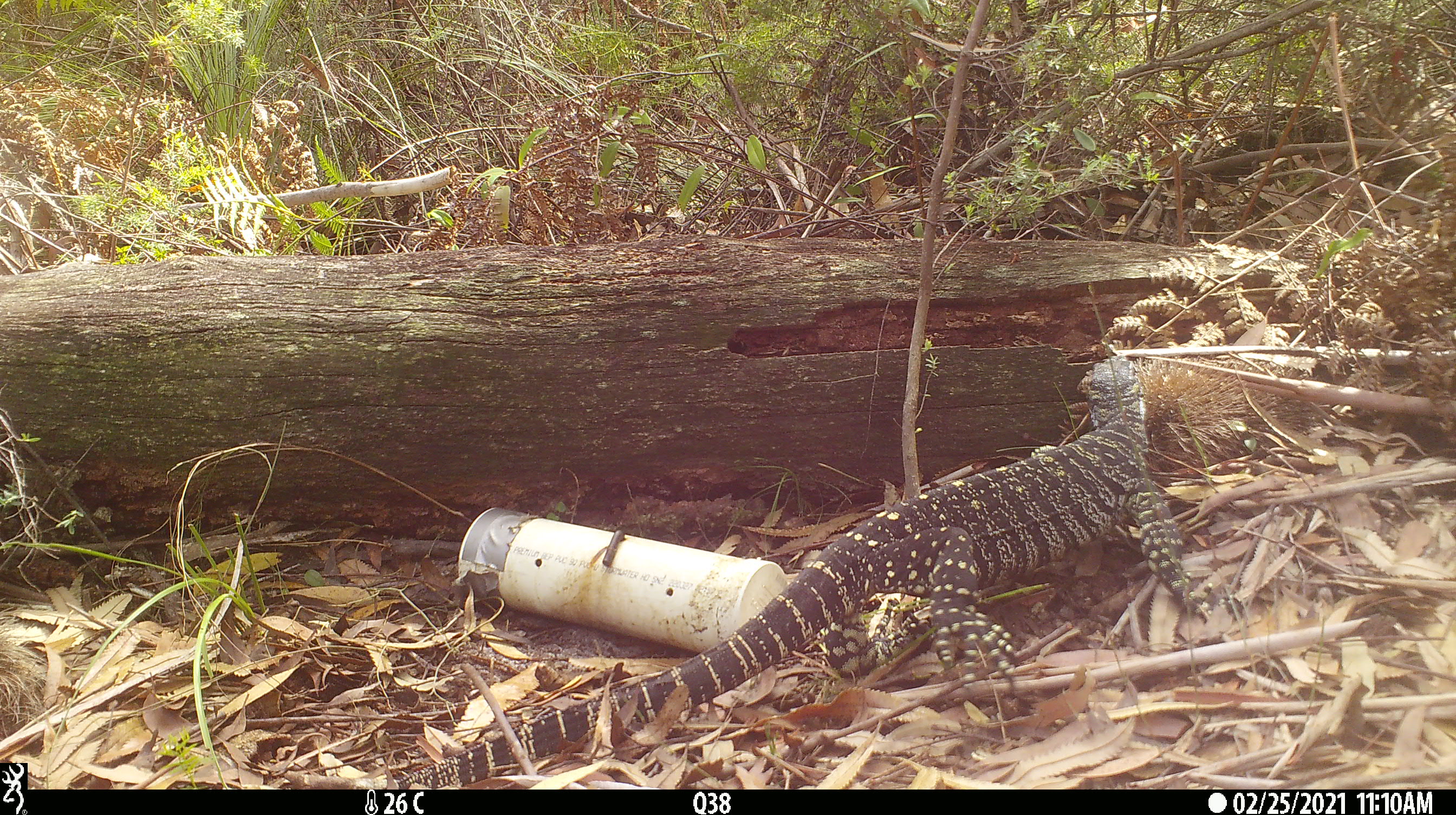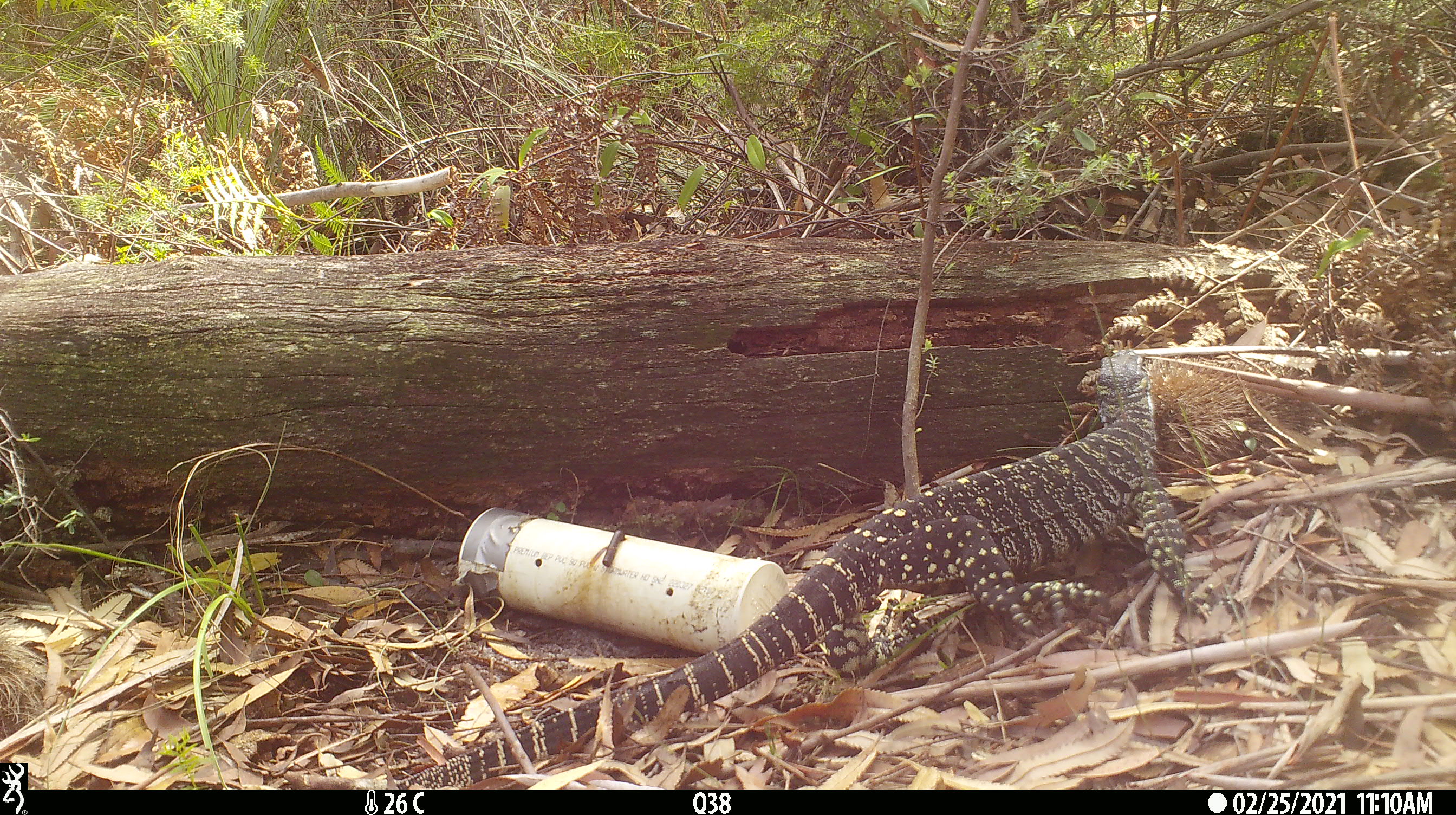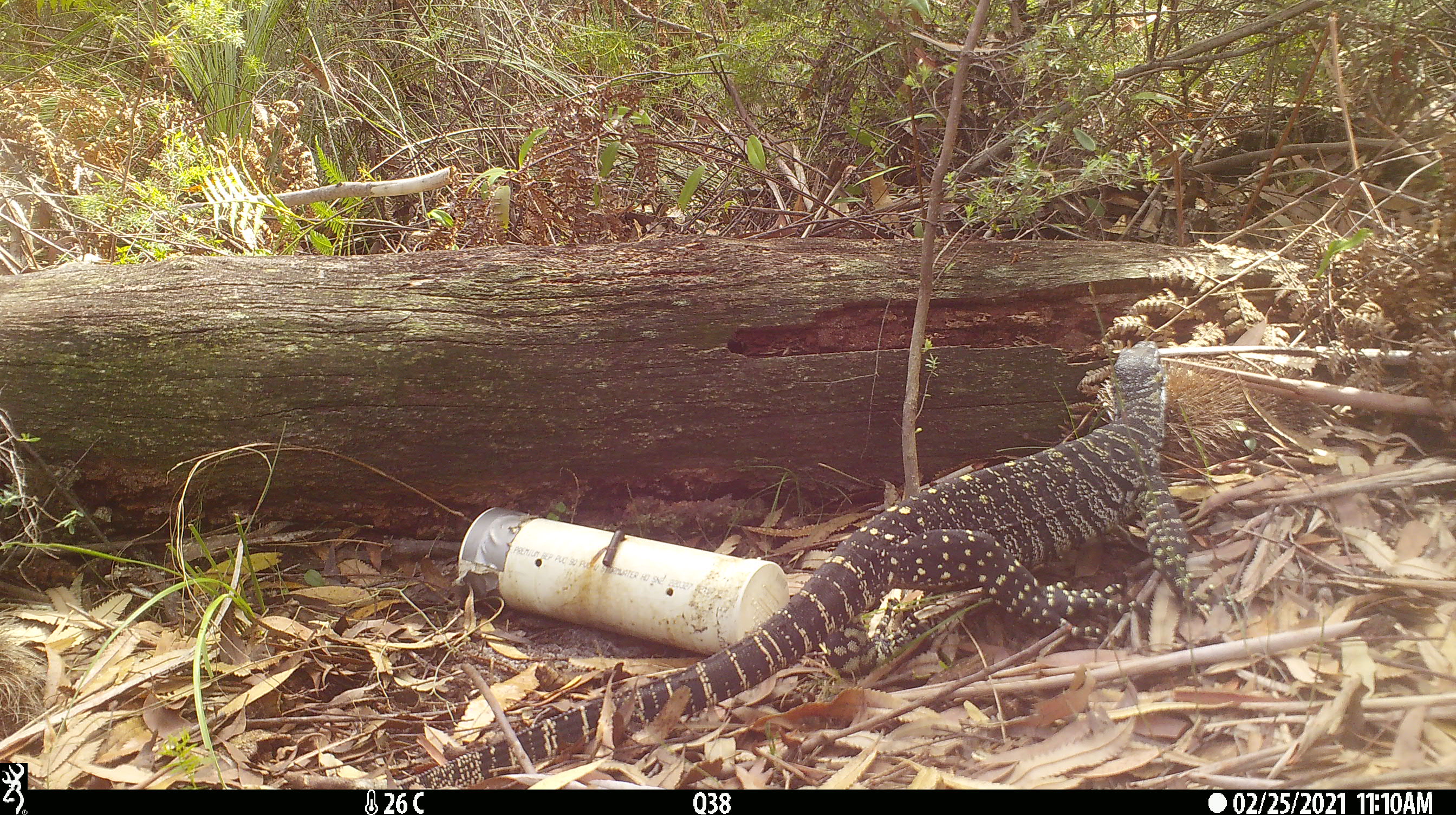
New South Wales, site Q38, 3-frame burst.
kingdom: Animalia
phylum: Chordata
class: Reptilia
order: Squamata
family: Varanidae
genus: Varanus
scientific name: Varanus varius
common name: lace monitor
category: goanna